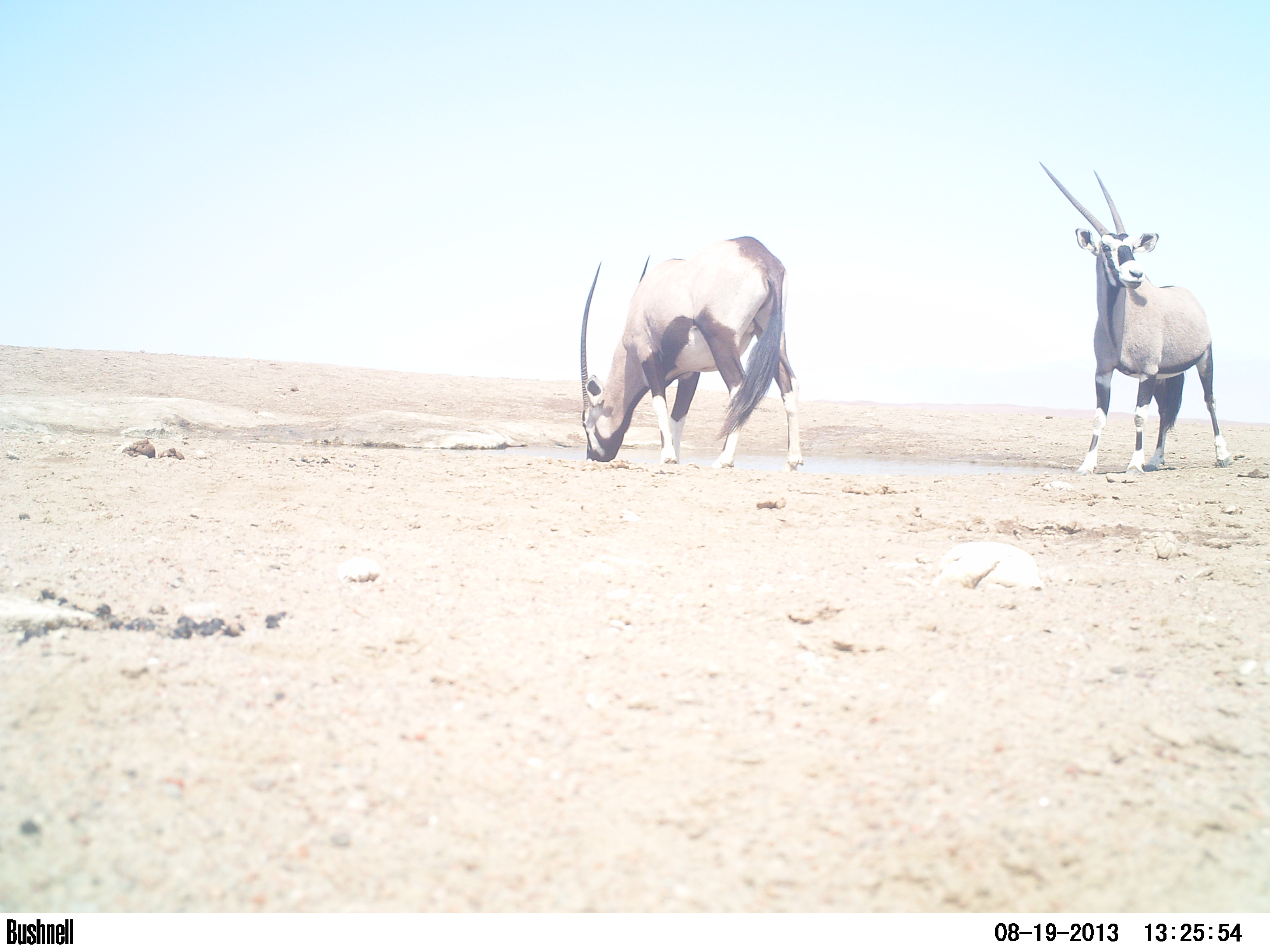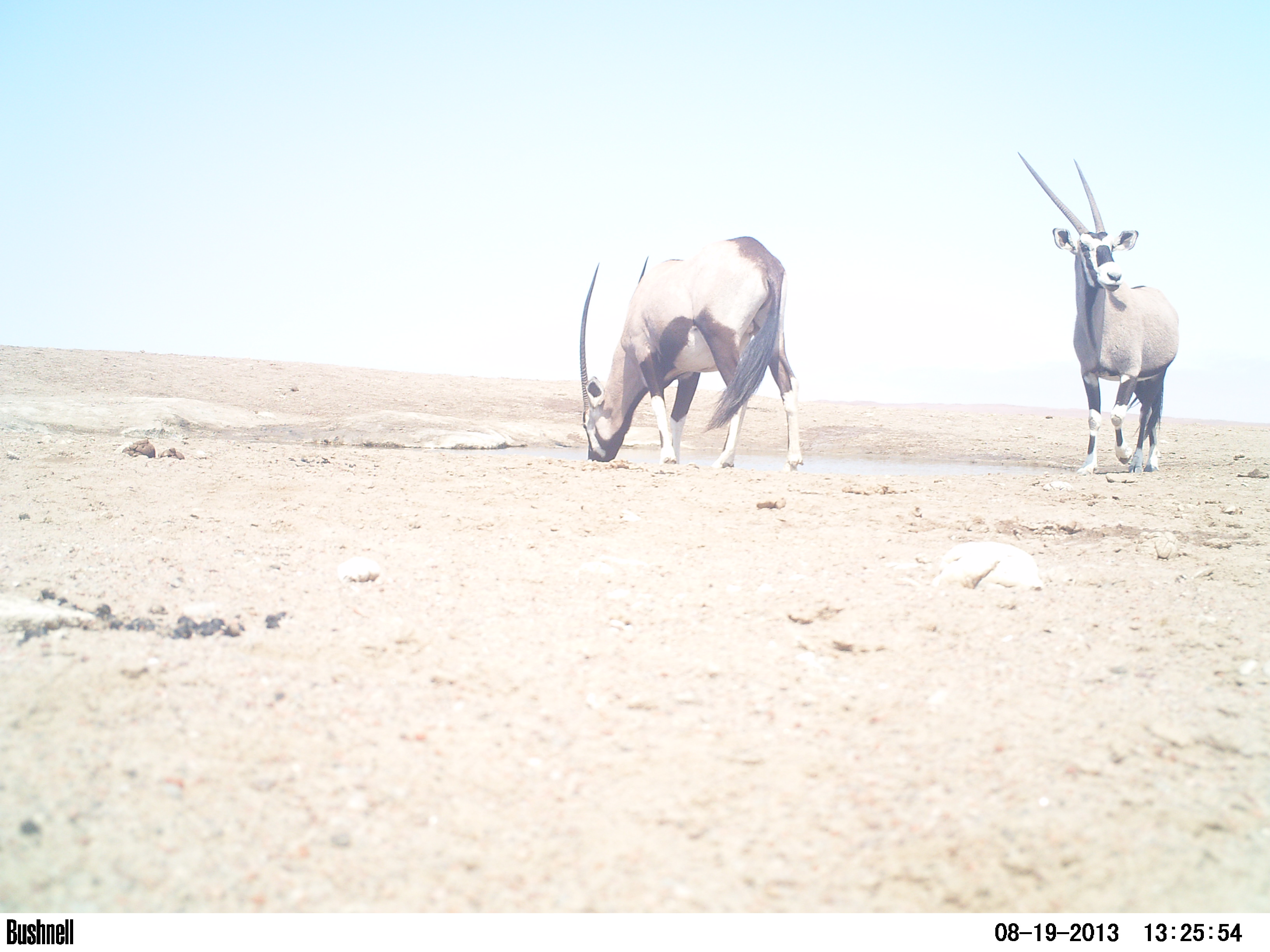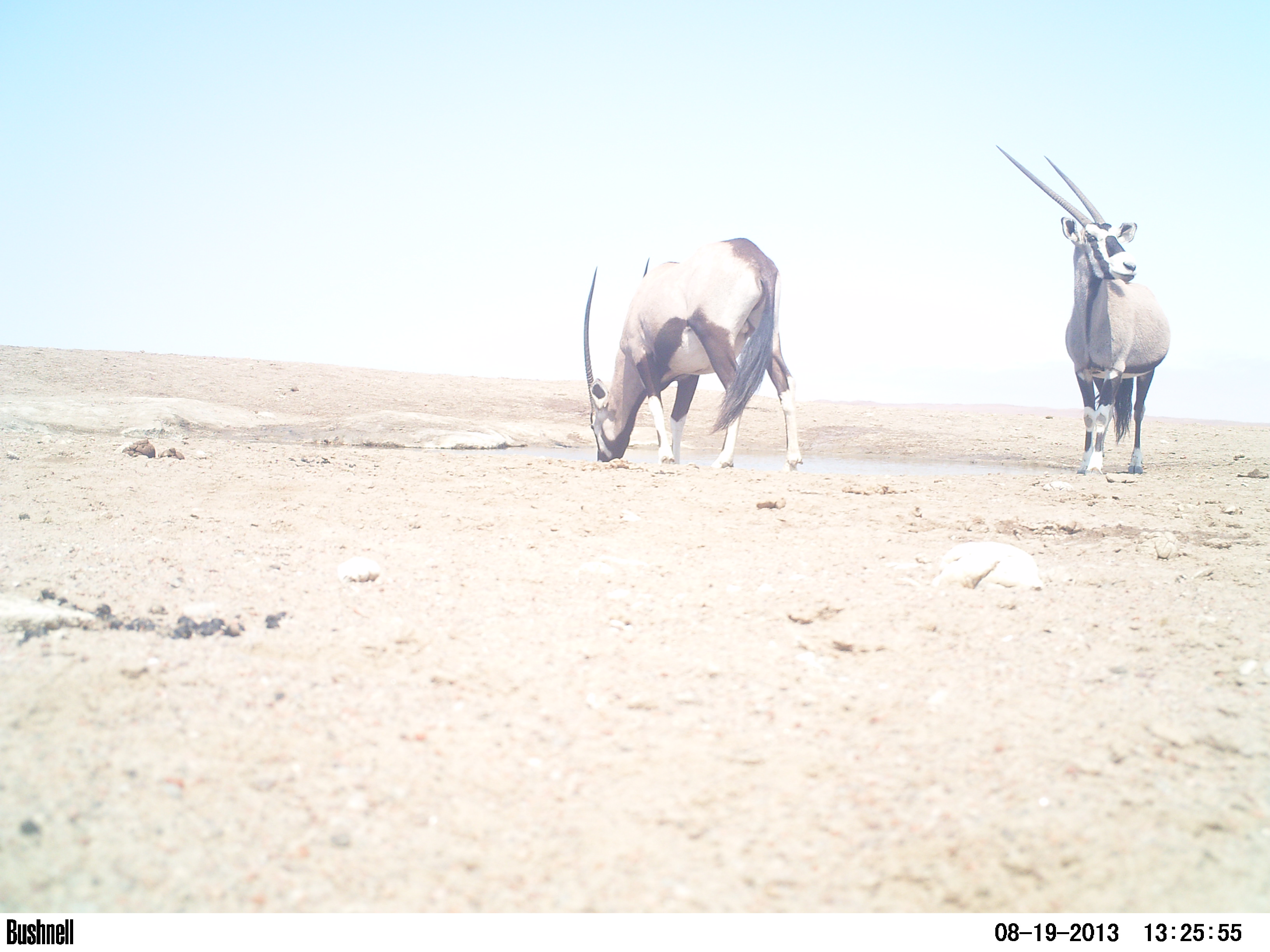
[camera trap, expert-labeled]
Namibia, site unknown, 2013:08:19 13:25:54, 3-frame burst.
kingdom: Animalia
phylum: Chordata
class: Mammalia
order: Artiodactyla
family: Bovidae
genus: Oryx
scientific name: Oryx gazella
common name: gemsbok